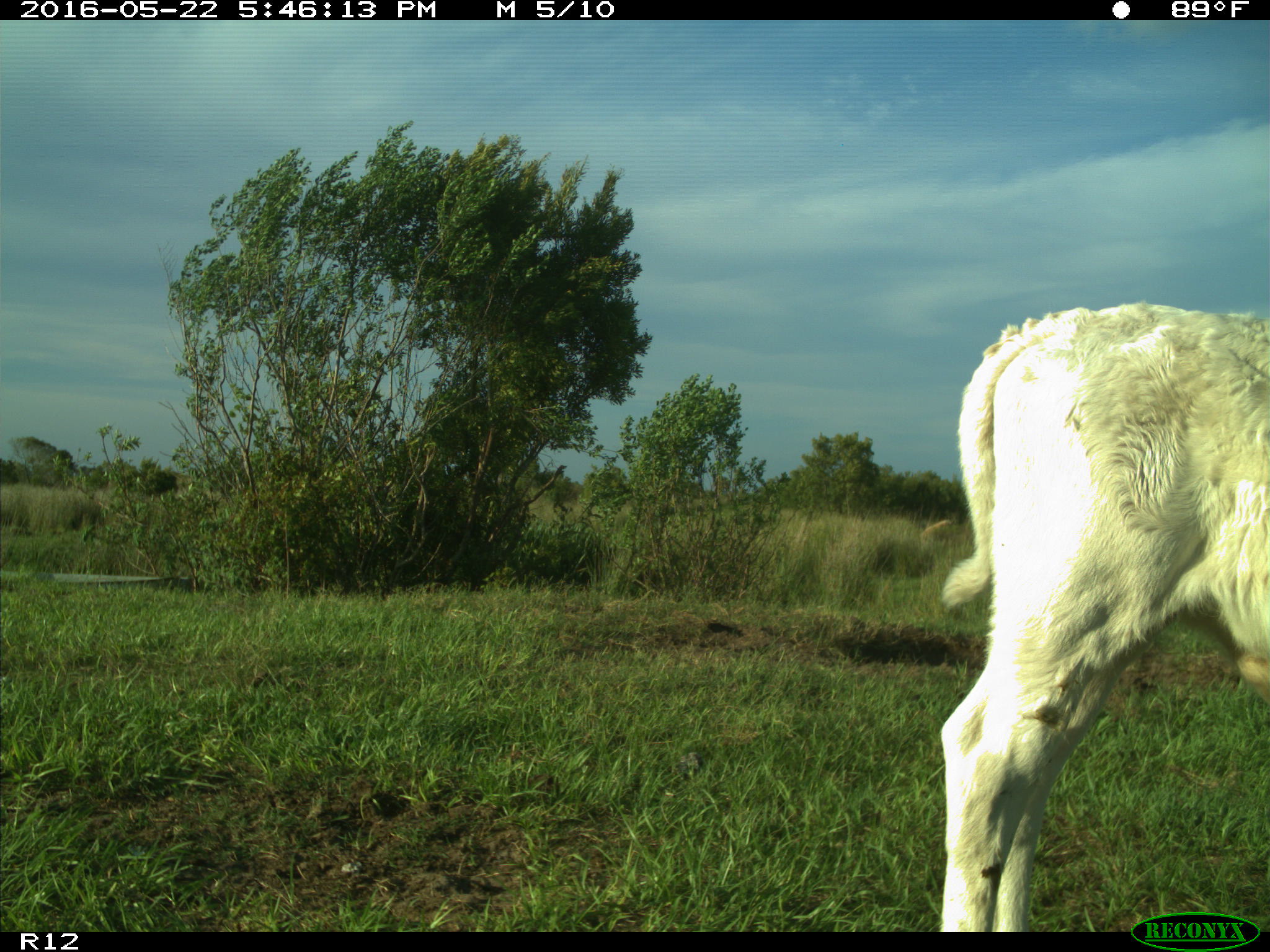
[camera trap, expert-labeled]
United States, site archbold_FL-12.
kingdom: Animalia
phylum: Chordata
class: Mammalia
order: Artiodactyla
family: Bovidae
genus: Bos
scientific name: Bos taurus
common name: domestic cow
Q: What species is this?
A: Bos taurus (domestic cow).